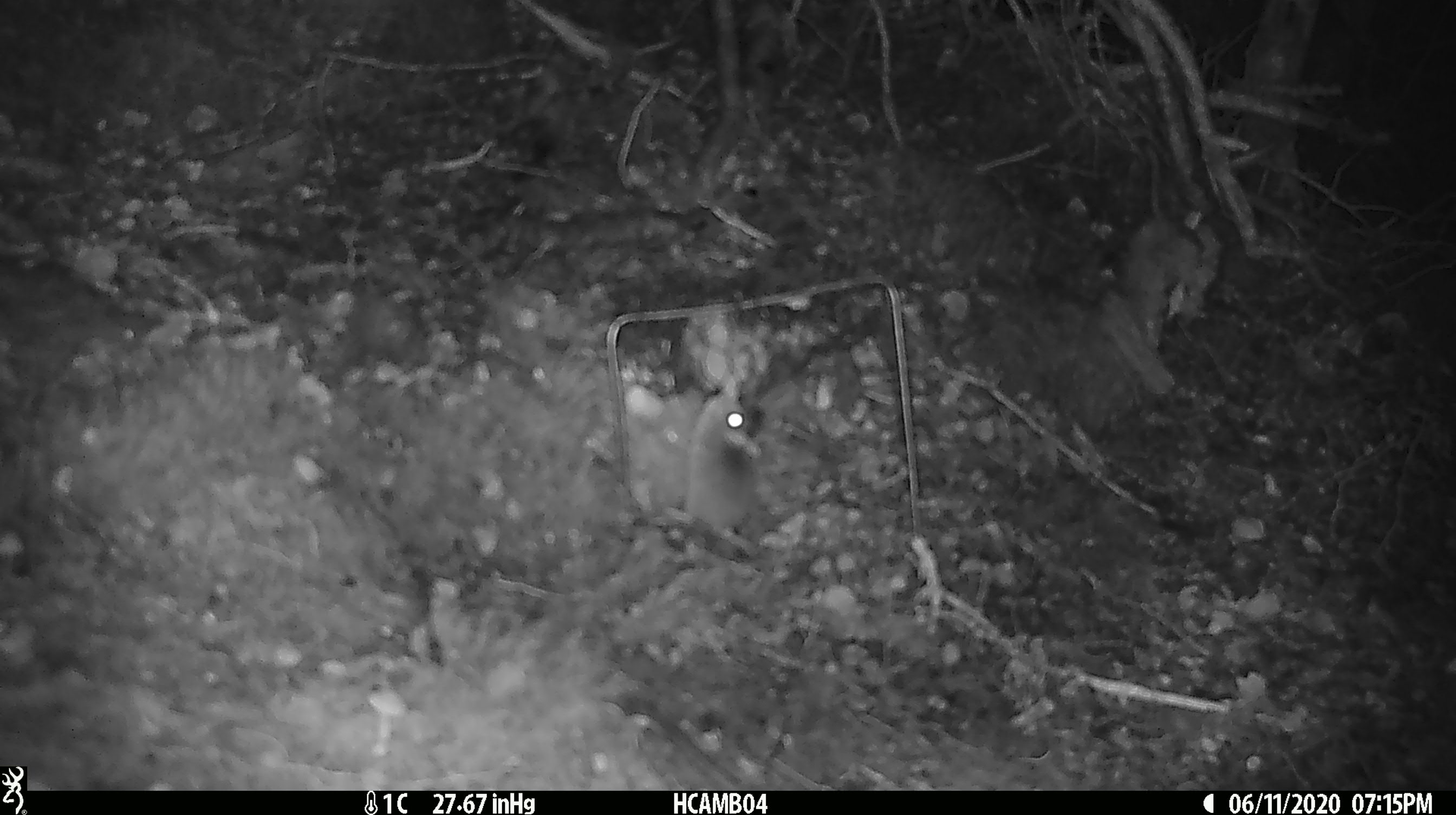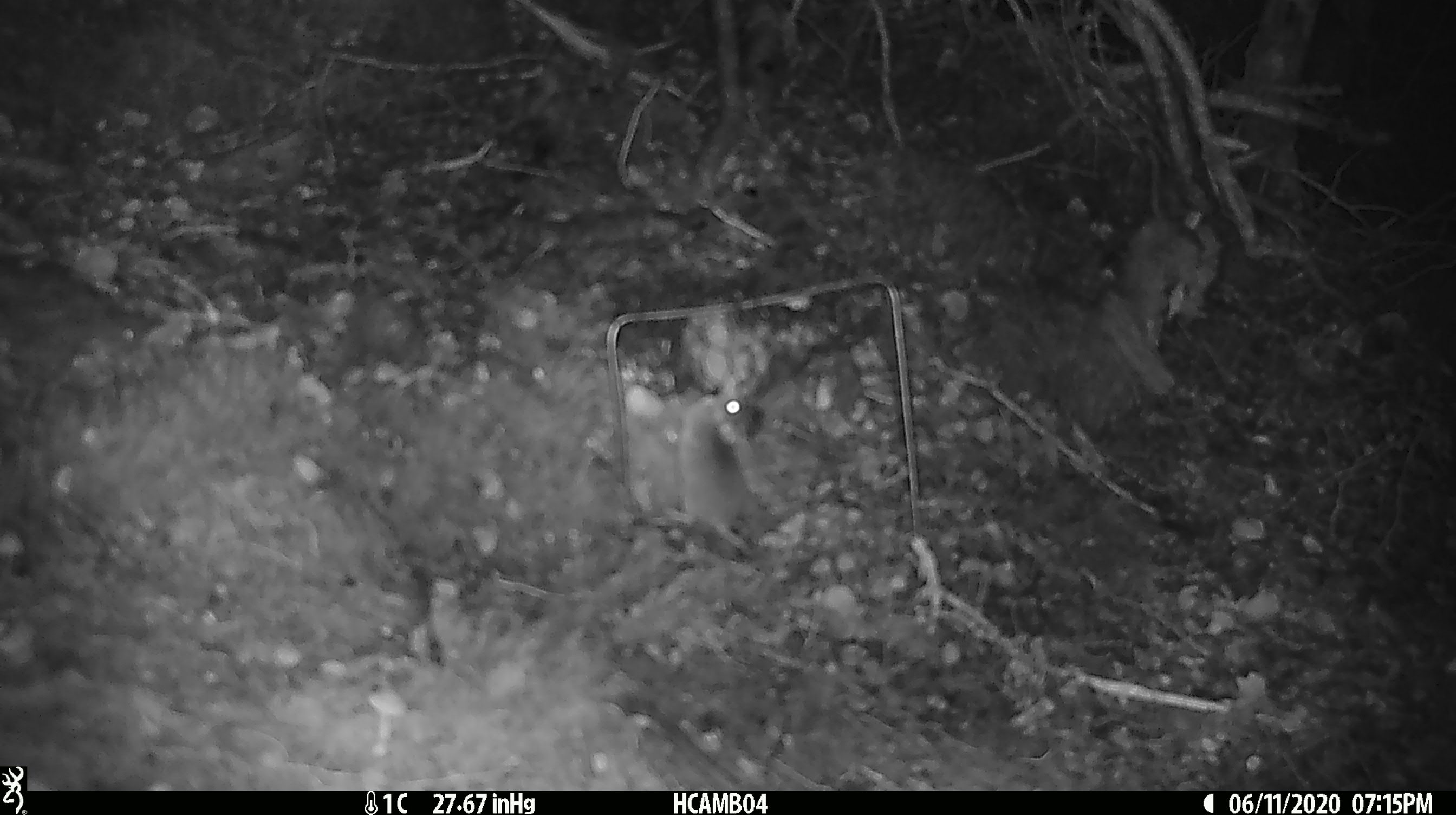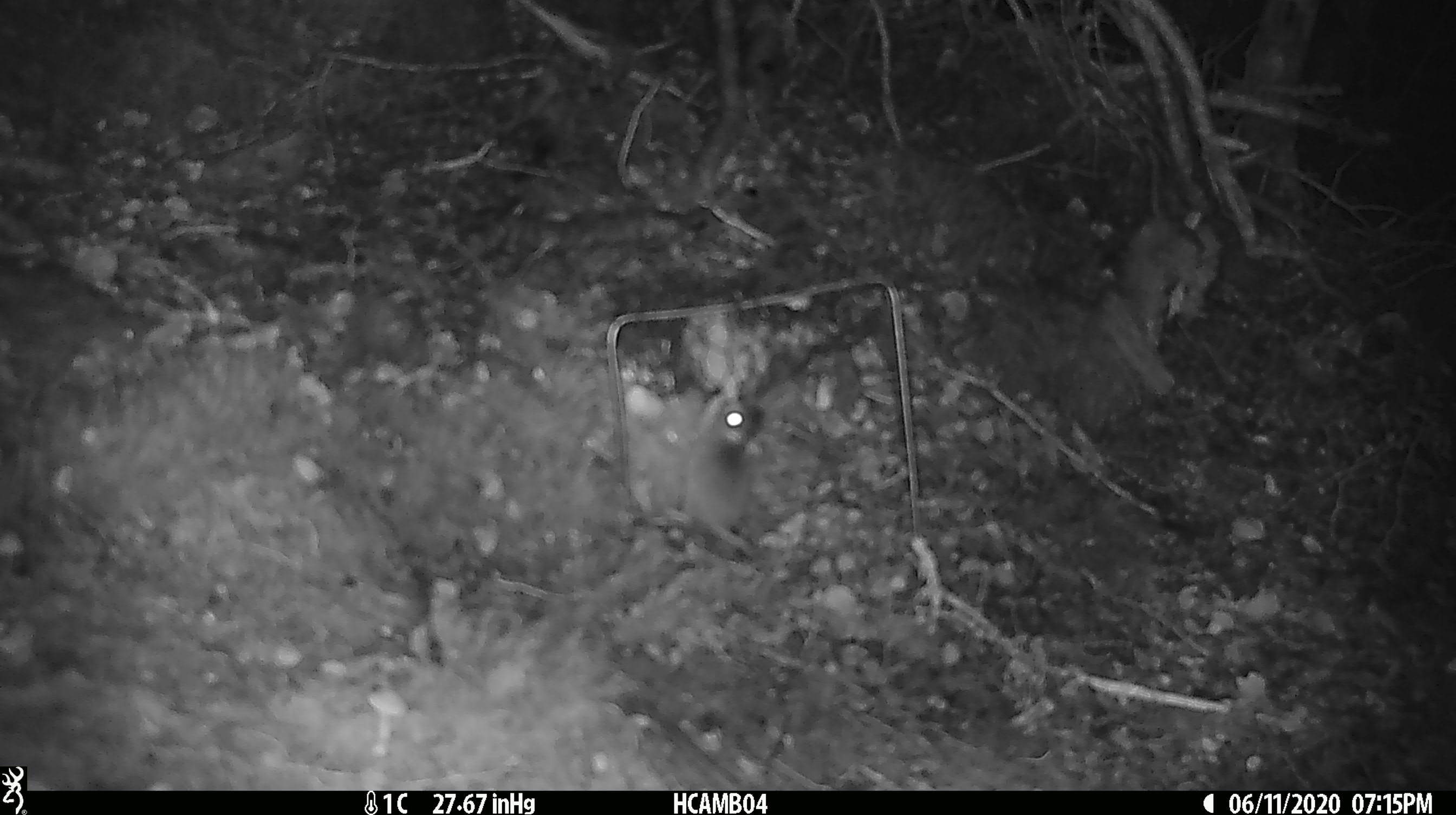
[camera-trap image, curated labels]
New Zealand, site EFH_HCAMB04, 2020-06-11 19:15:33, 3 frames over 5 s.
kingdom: Animalia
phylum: Chordata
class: Mammalia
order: Rodentia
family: Muridae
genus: Mus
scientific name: Mus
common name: mouse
Mouse (Mus).